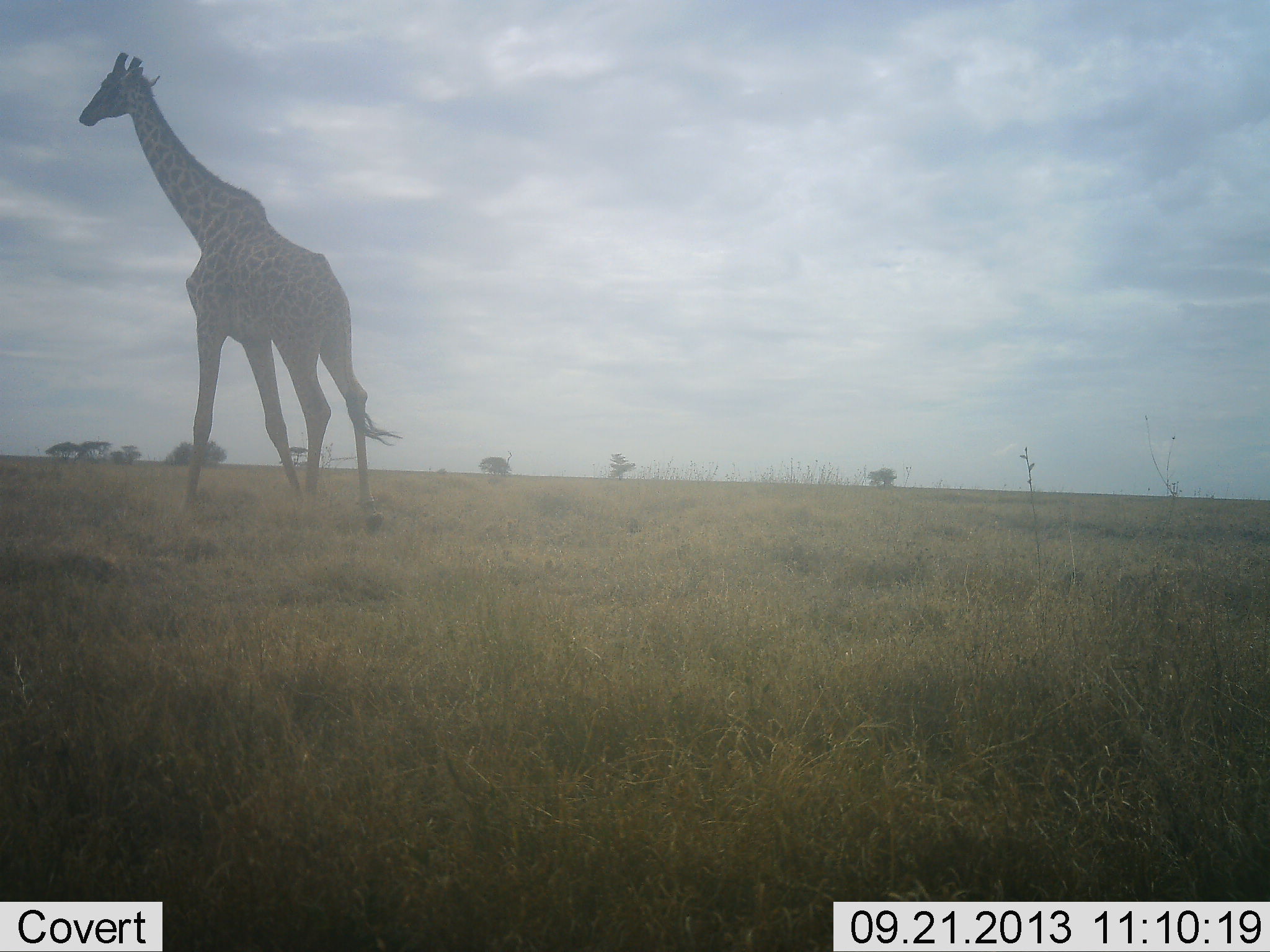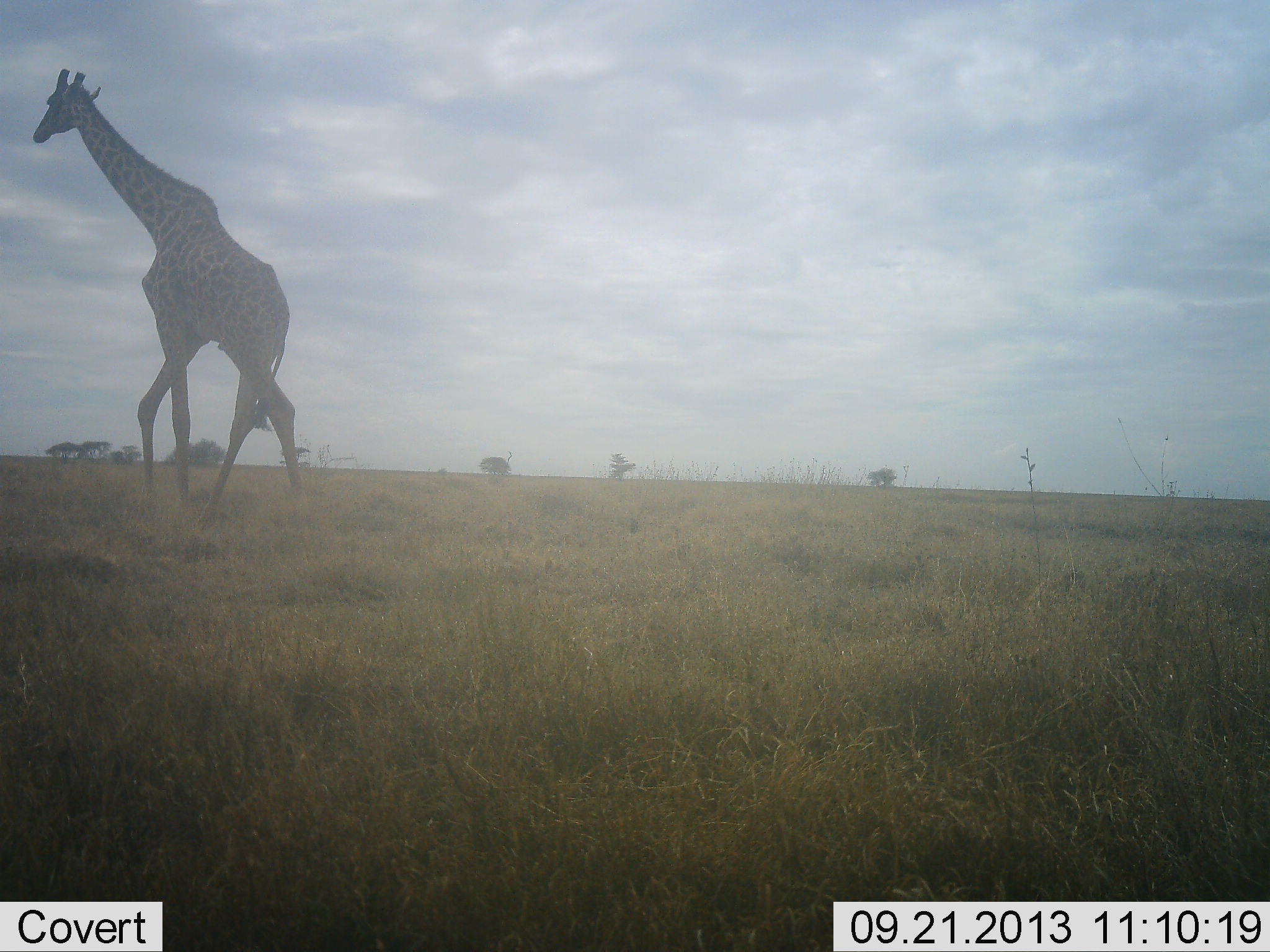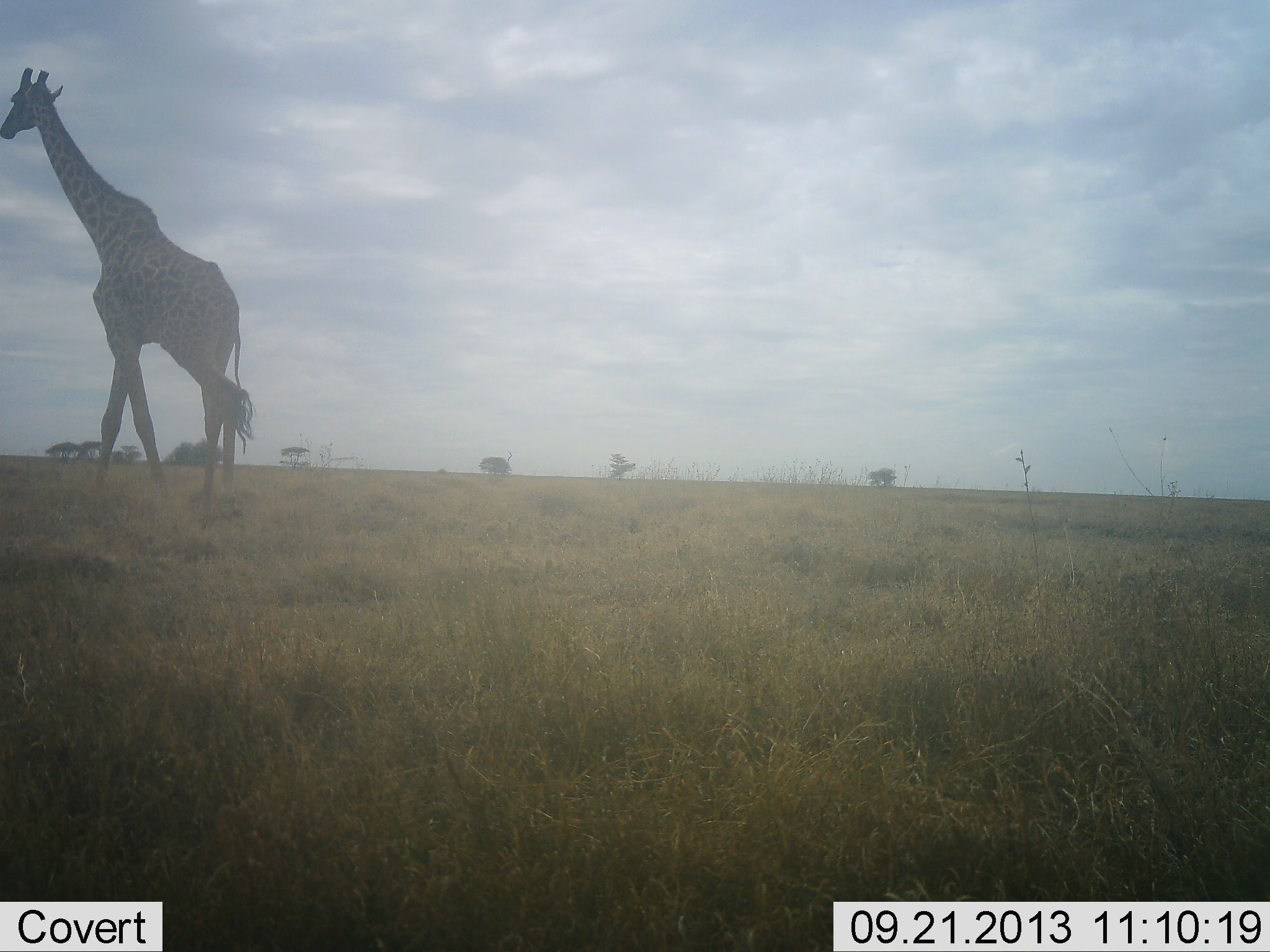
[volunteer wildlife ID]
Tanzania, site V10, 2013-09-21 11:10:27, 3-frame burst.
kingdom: Animalia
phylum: Chordata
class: Mammalia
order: Artiodactyla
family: Giraffidae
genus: Giraffa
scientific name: Giraffa camelopardalis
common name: giraffe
Giraffe (Giraffa camelopardalis), count 1. Behavior (volunteer vote fractions): standing 0%, resting 0%, moving 100%, interacting 0%. Young present (vote fraction): 0%. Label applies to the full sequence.